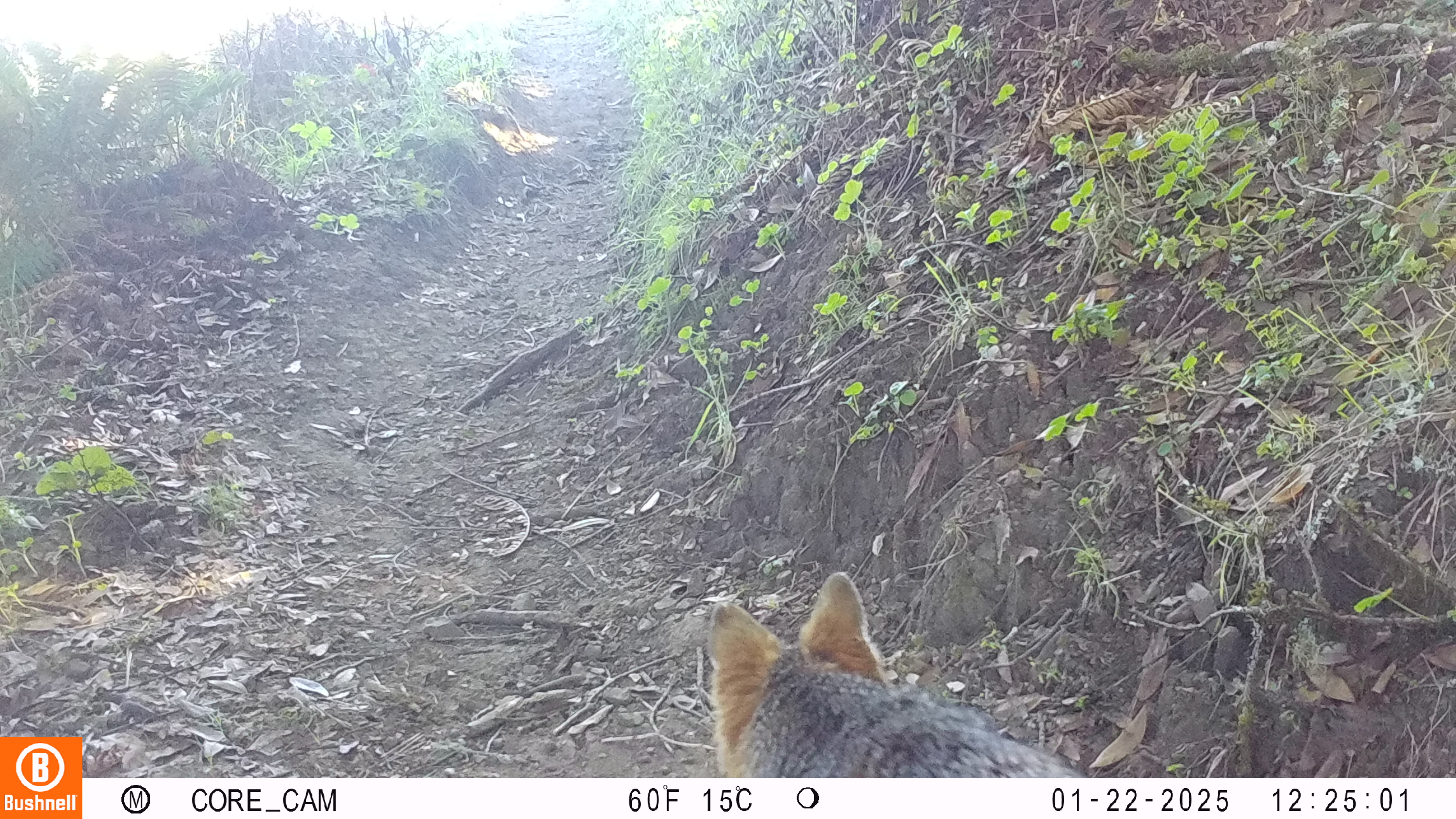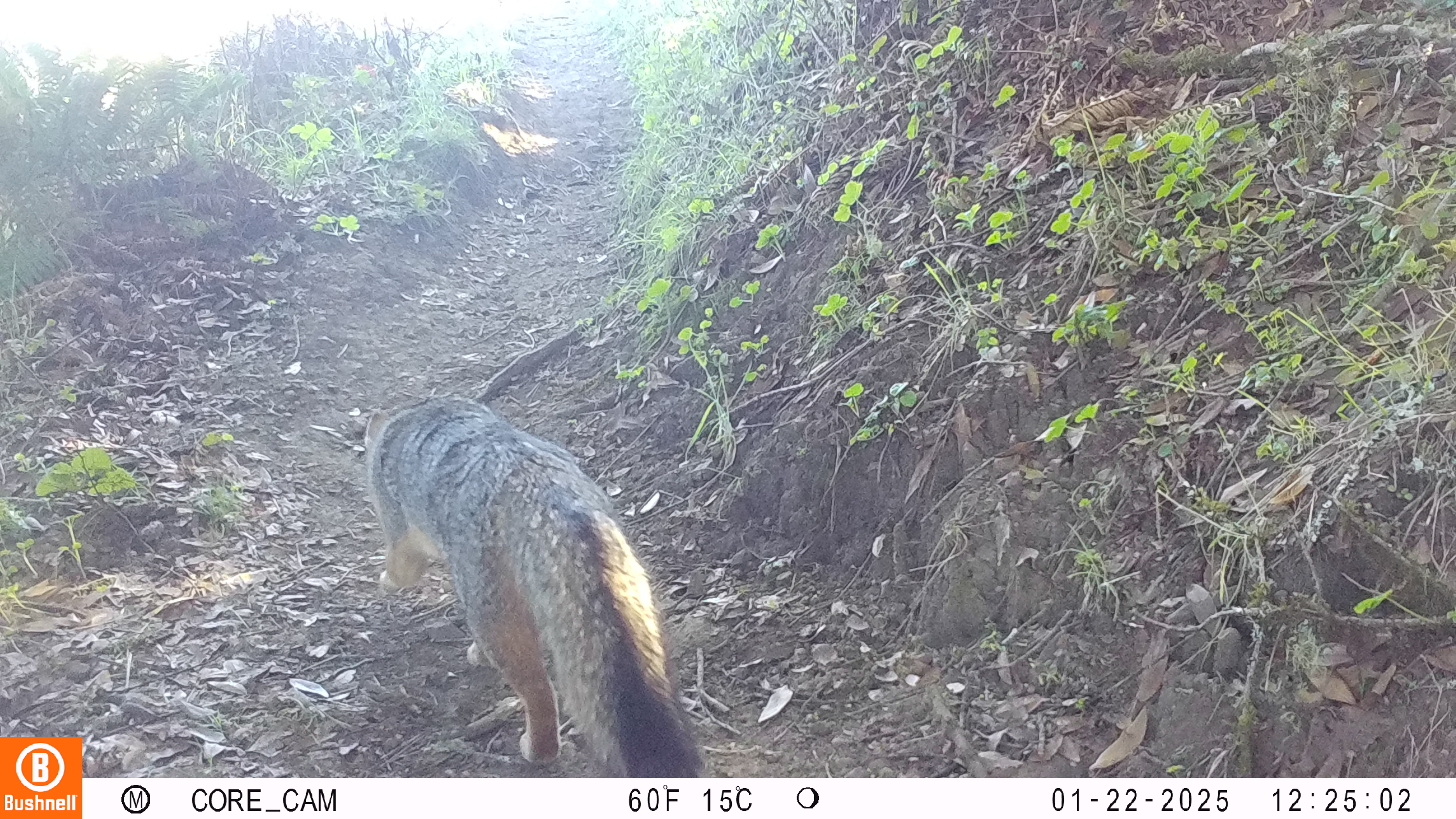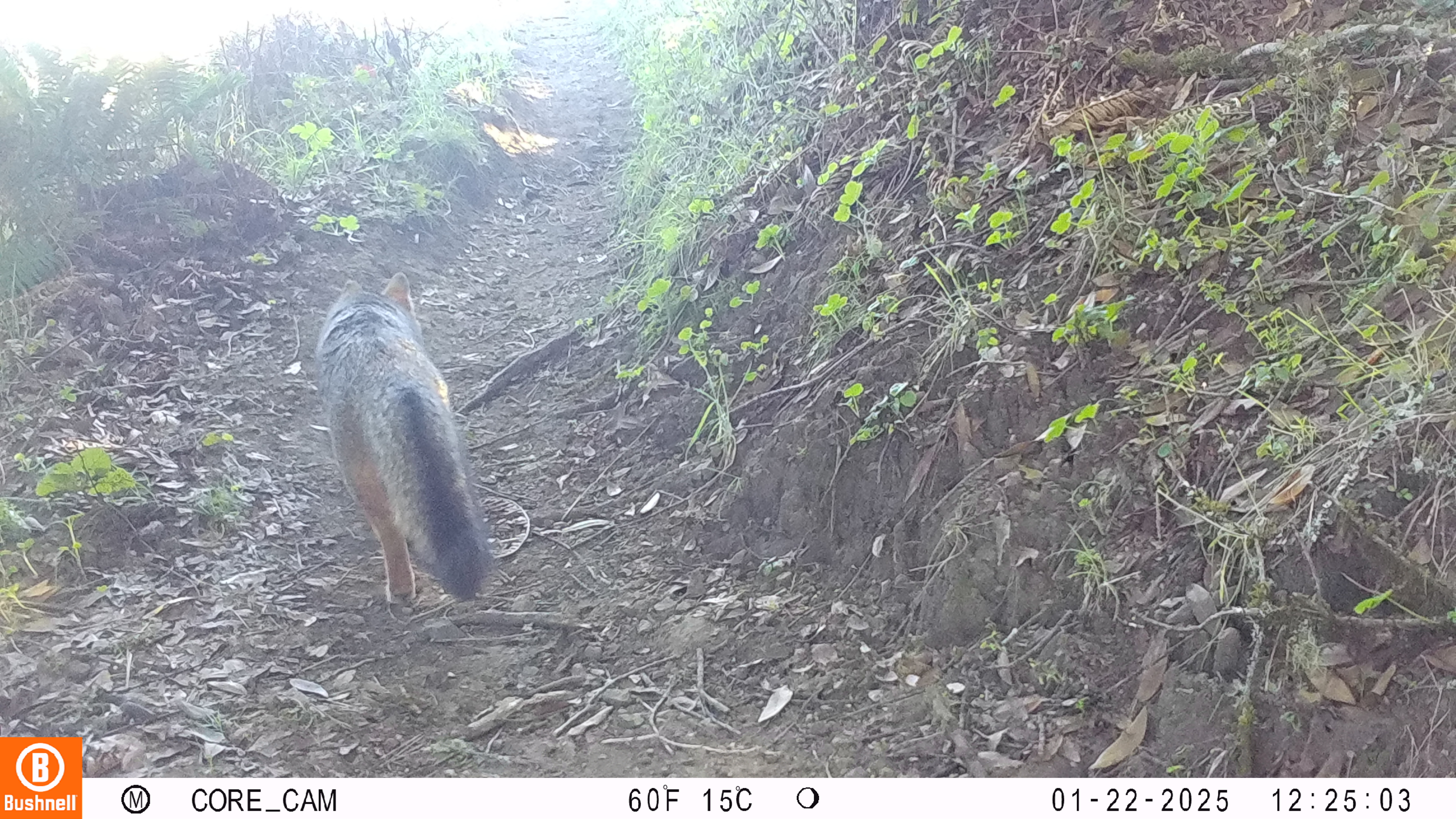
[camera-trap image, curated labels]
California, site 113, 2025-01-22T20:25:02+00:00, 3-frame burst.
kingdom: Animalia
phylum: Chordata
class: Mammalia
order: Carnivora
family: Canidae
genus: Urocyon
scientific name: Urocyon cinereoargenteus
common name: gray fox